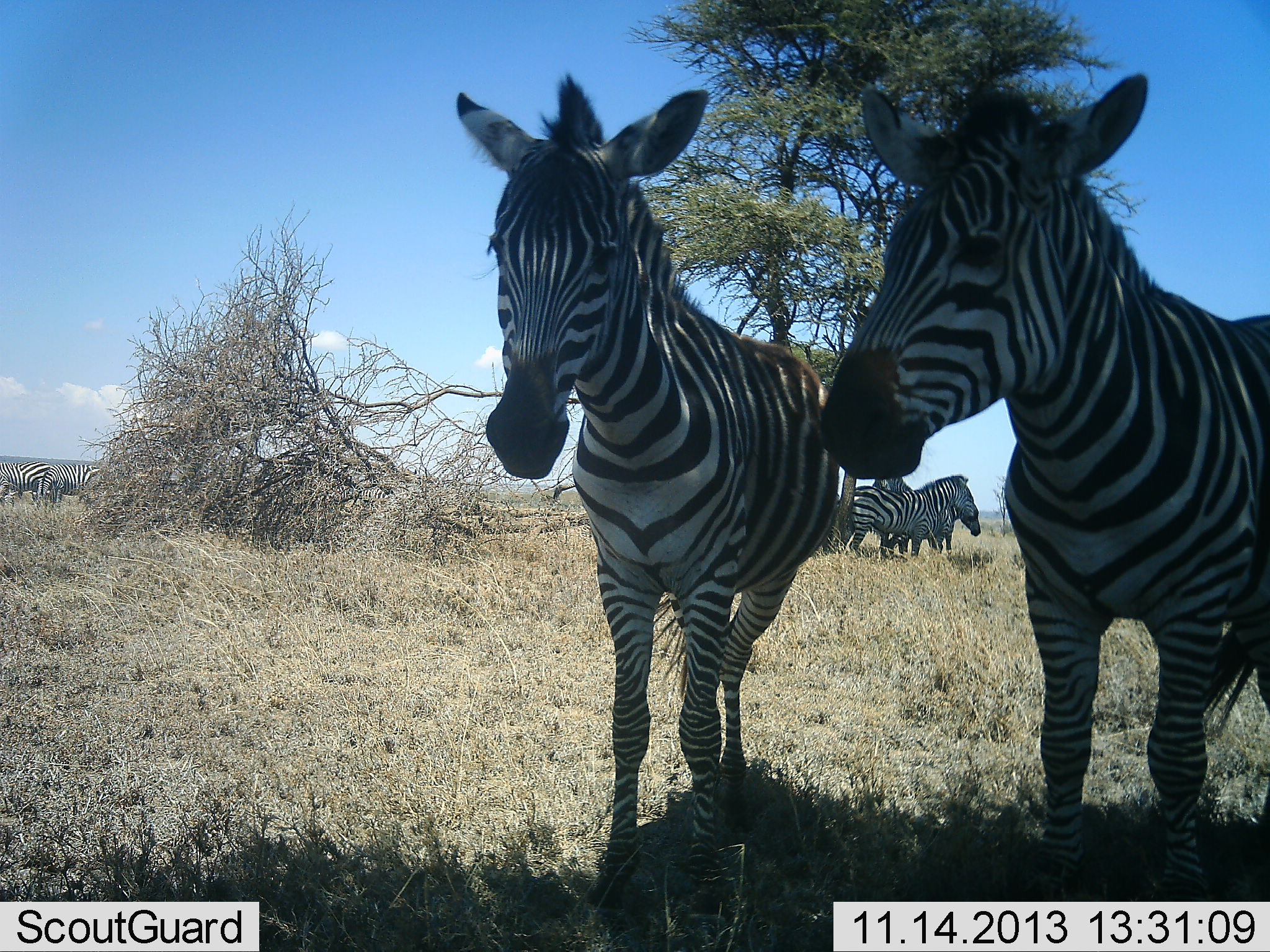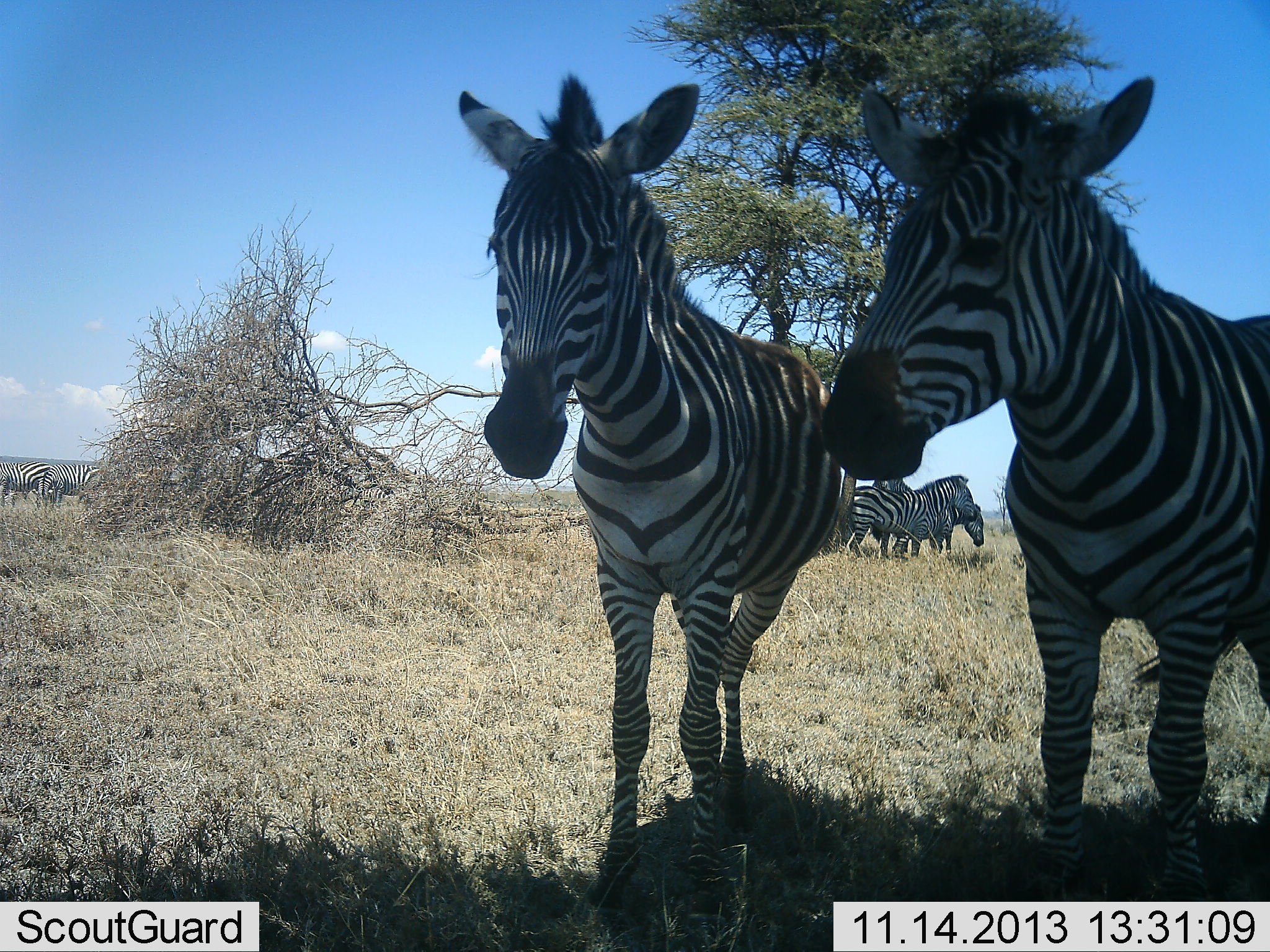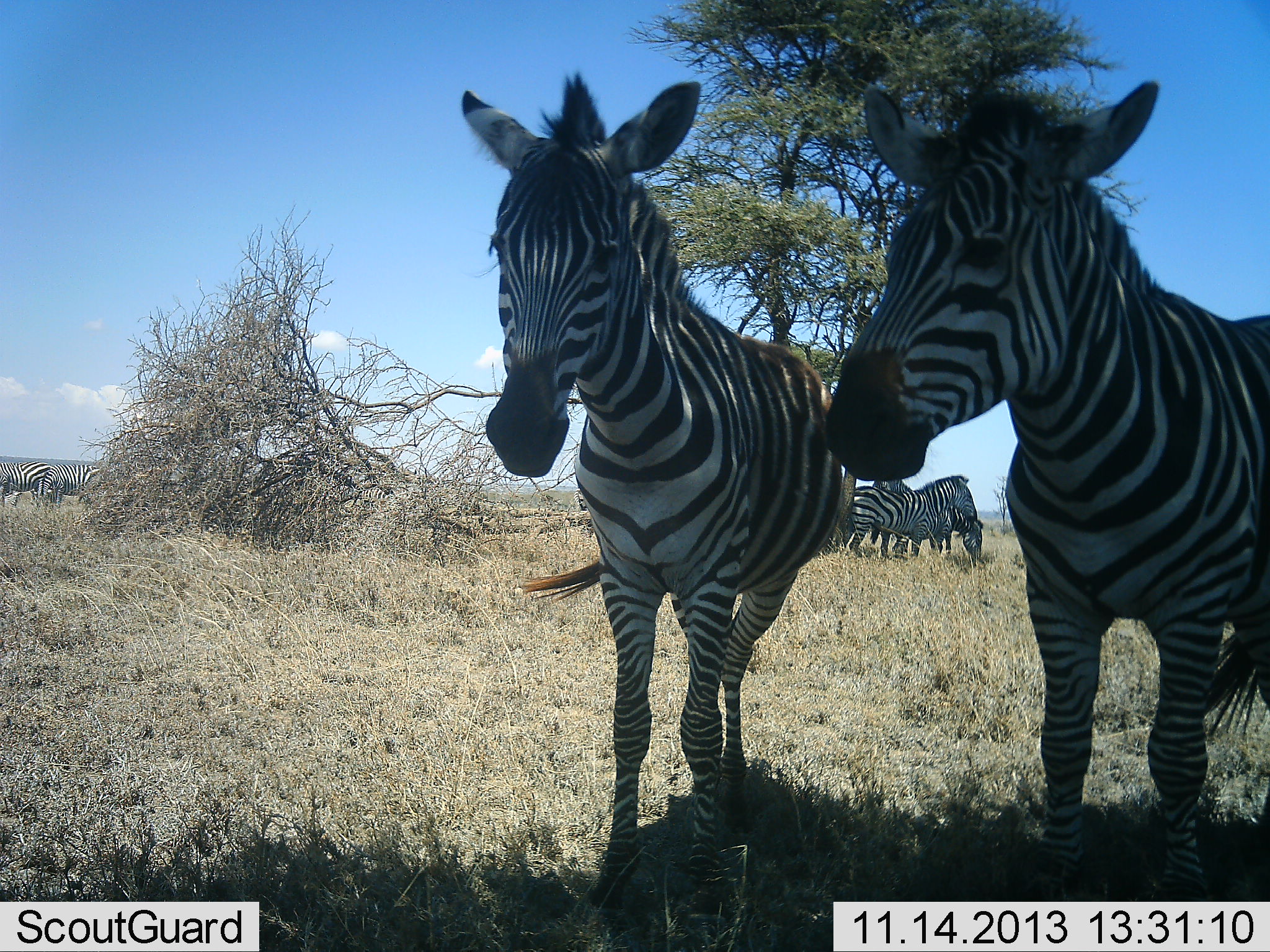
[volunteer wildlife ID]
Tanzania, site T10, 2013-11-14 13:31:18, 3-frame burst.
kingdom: Animalia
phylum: Chordata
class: Mammalia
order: Perissodactyla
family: Equidae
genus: Equus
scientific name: Equus quagga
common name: plains zebra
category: zebra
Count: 6.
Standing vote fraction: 91%.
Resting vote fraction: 4%.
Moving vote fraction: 0%.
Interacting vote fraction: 9%.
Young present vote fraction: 0%.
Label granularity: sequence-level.